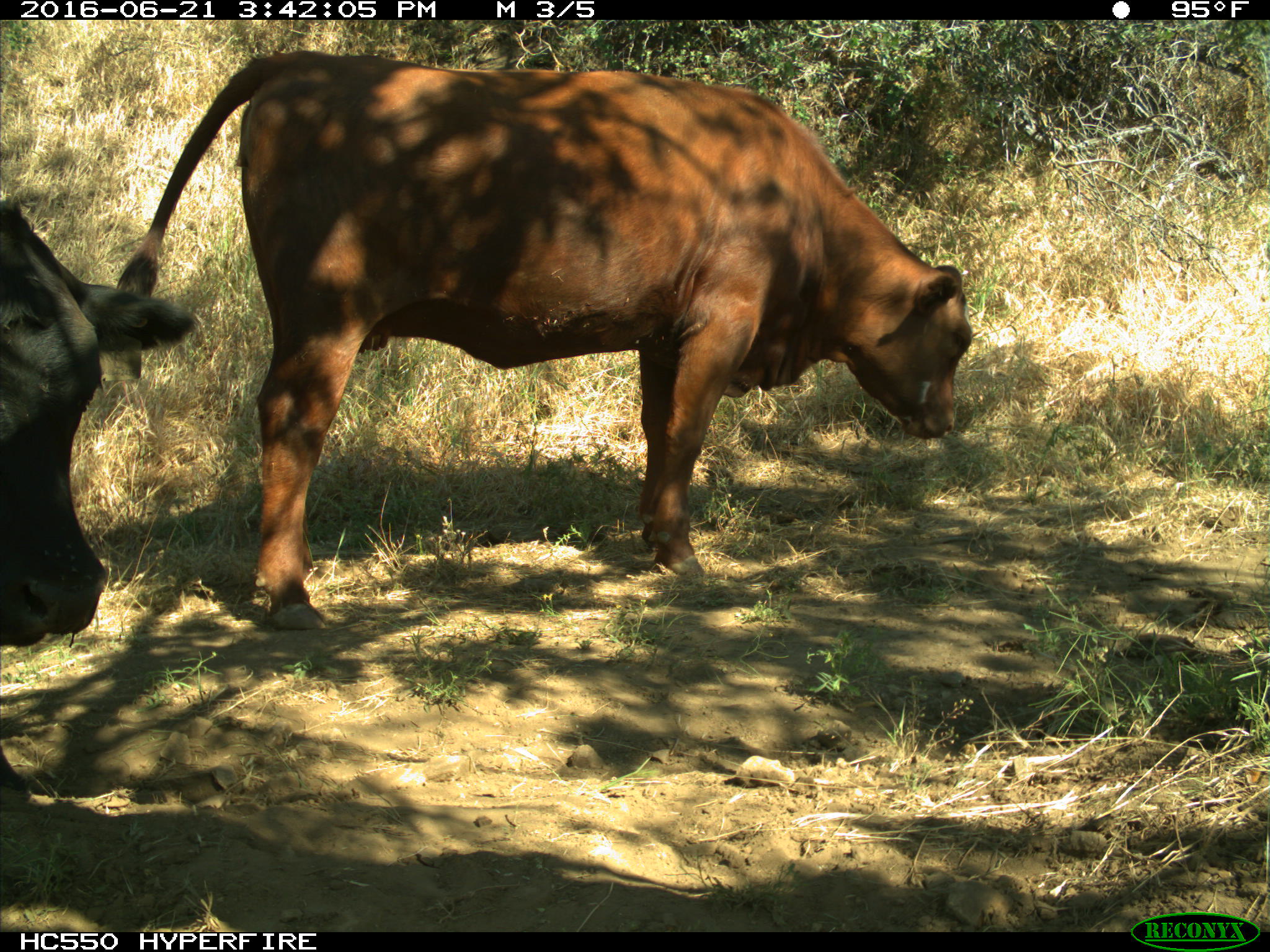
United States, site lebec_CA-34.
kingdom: Animalia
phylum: Chordata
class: Mammalia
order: Artiodactyla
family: Bovidae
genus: Bos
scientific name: Bos taurus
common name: domestic cow